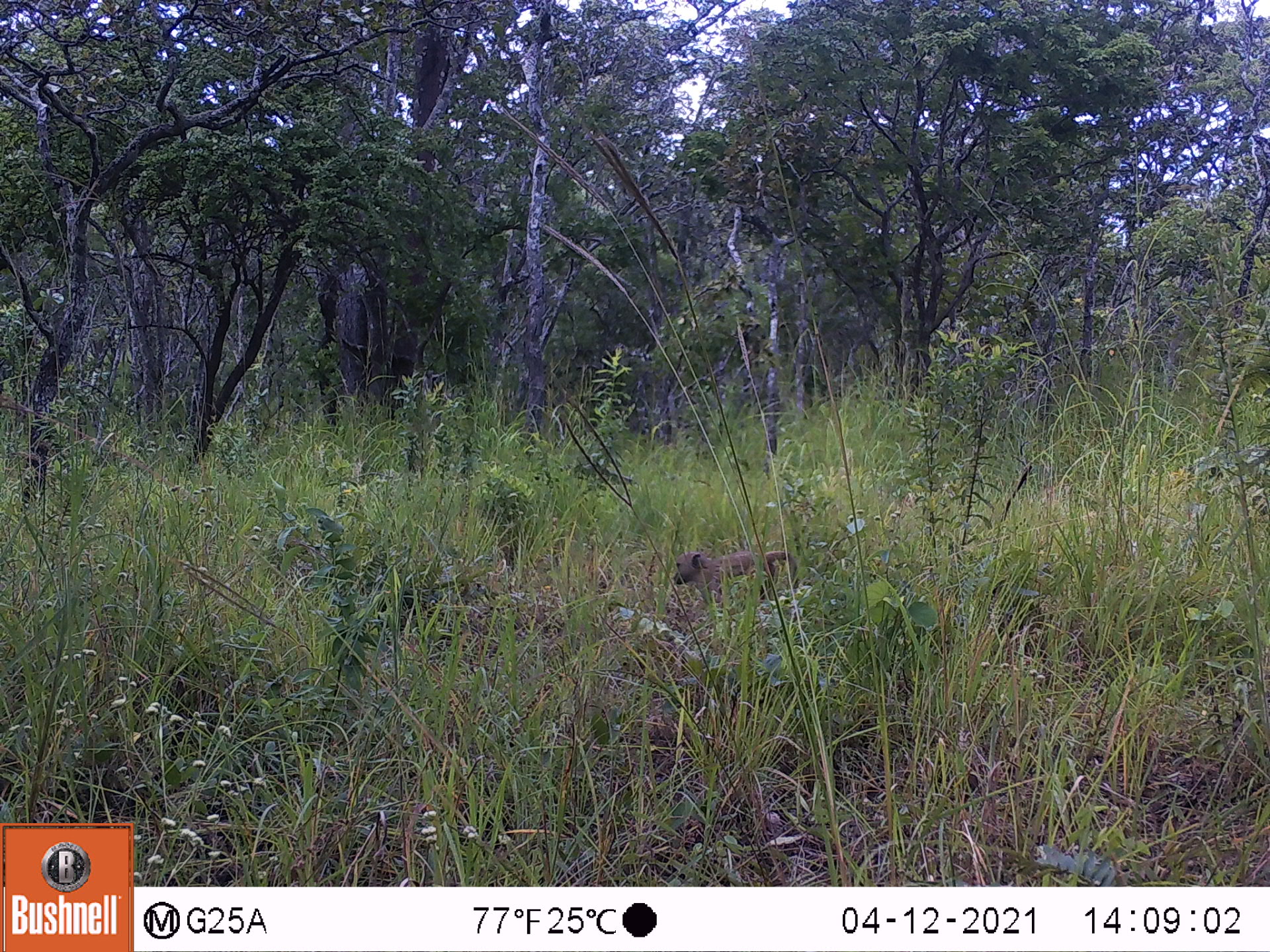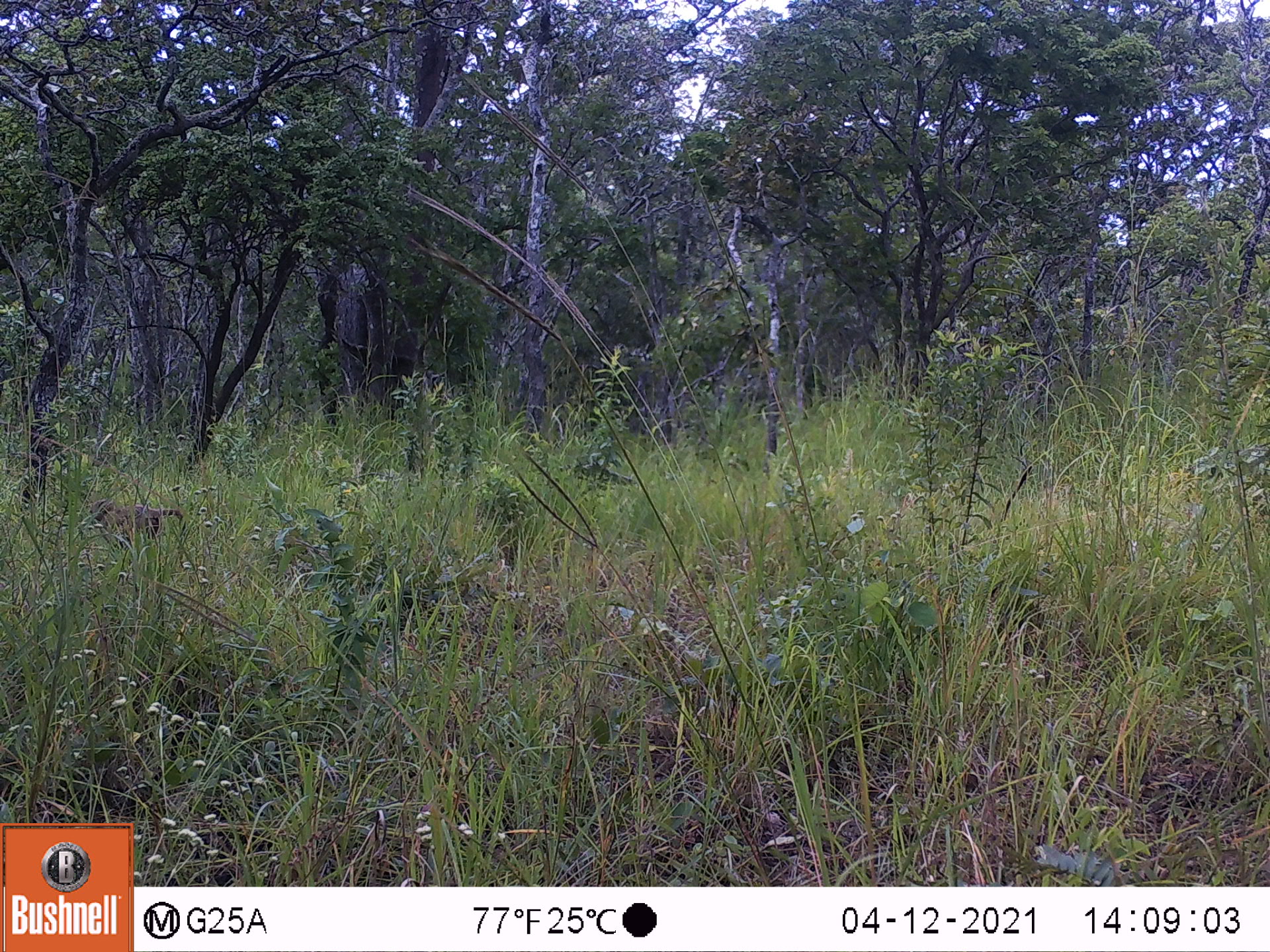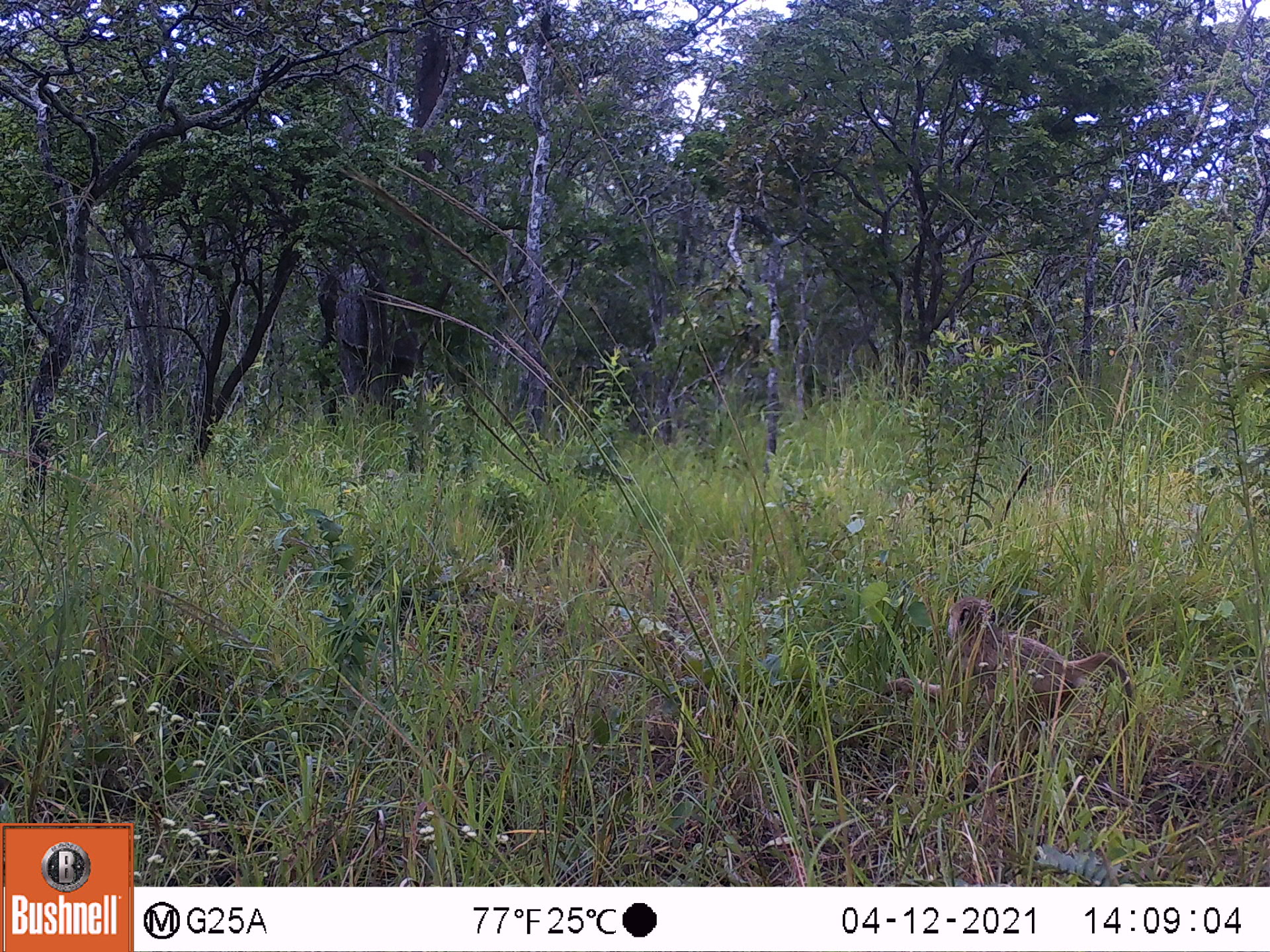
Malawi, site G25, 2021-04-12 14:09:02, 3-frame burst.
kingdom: Animalia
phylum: Chordata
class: Mammalia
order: Primates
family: Cercopithecidae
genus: Papio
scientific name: Papio cynocephalus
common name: yellow baboon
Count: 1.